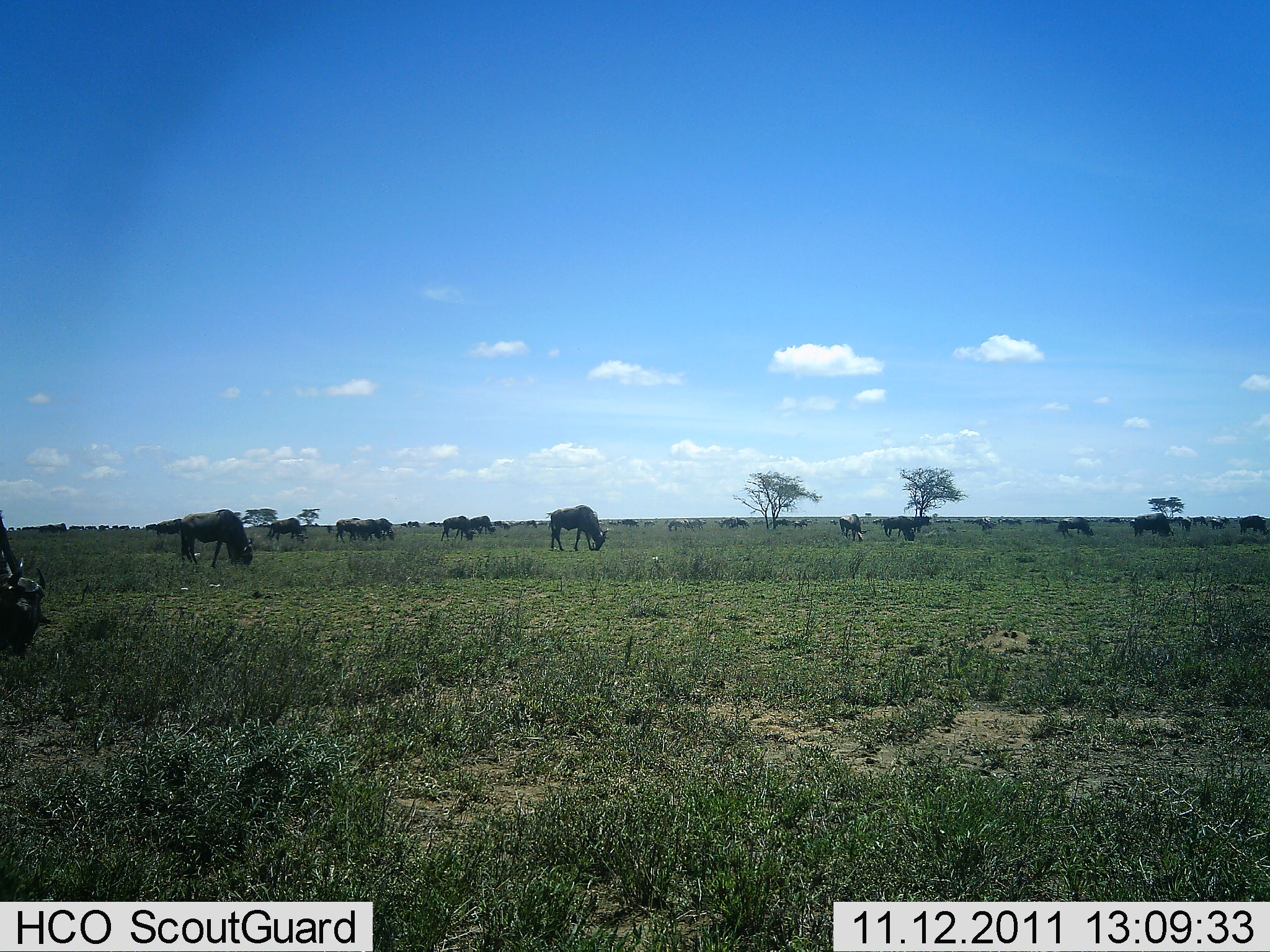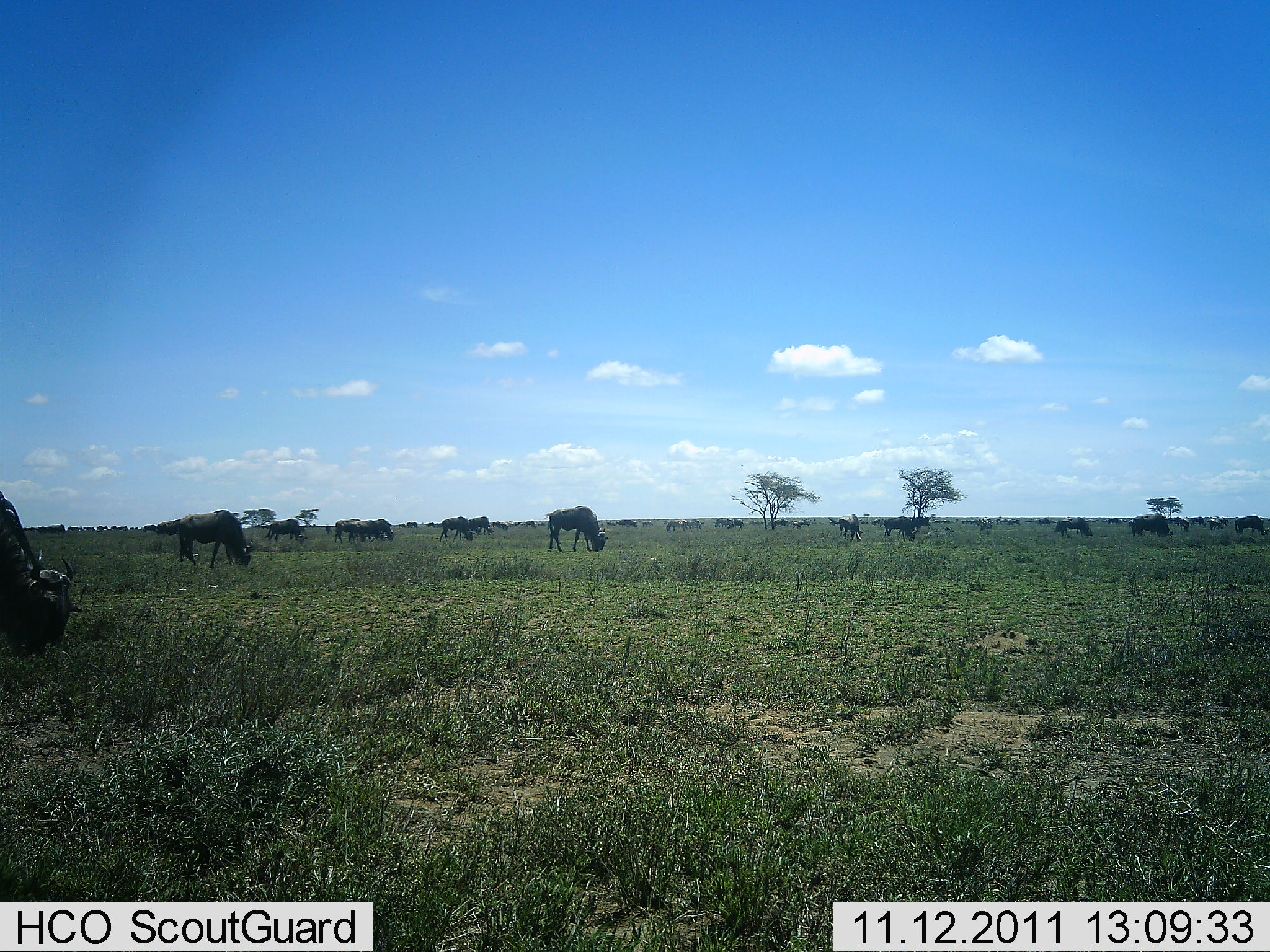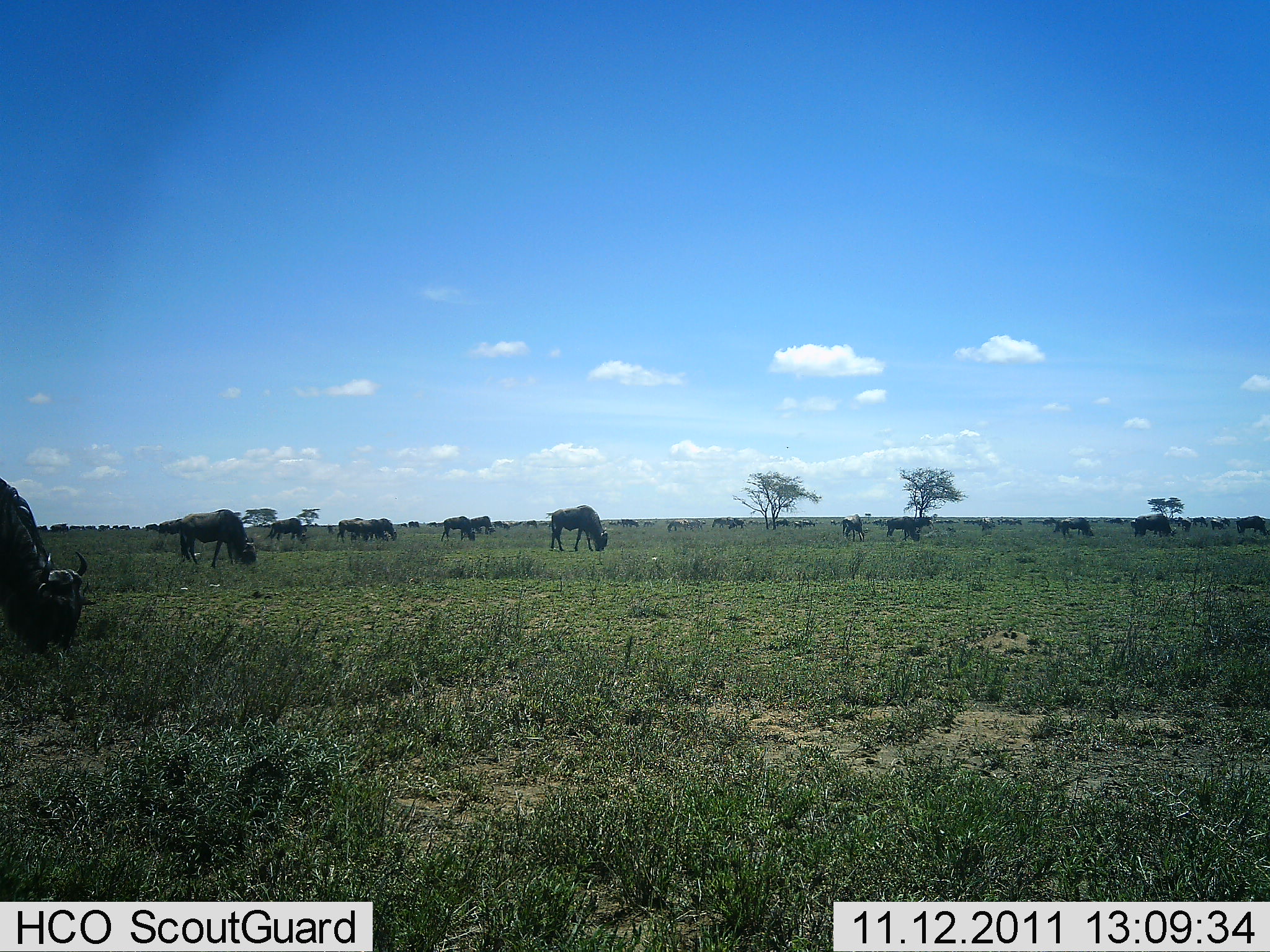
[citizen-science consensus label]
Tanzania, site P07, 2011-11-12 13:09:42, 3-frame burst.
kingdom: Animalia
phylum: Chordata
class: Mammalia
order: Artiodactyla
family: Bovidae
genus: Connochaetes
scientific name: Connochaetes taurinus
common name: blue wildebeest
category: wildebeest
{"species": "wildebeest (blue wildebeest) (Connochaetes taurinus)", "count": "11-50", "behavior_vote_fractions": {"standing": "27%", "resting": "9%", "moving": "27%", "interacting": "9%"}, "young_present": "9%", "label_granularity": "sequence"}